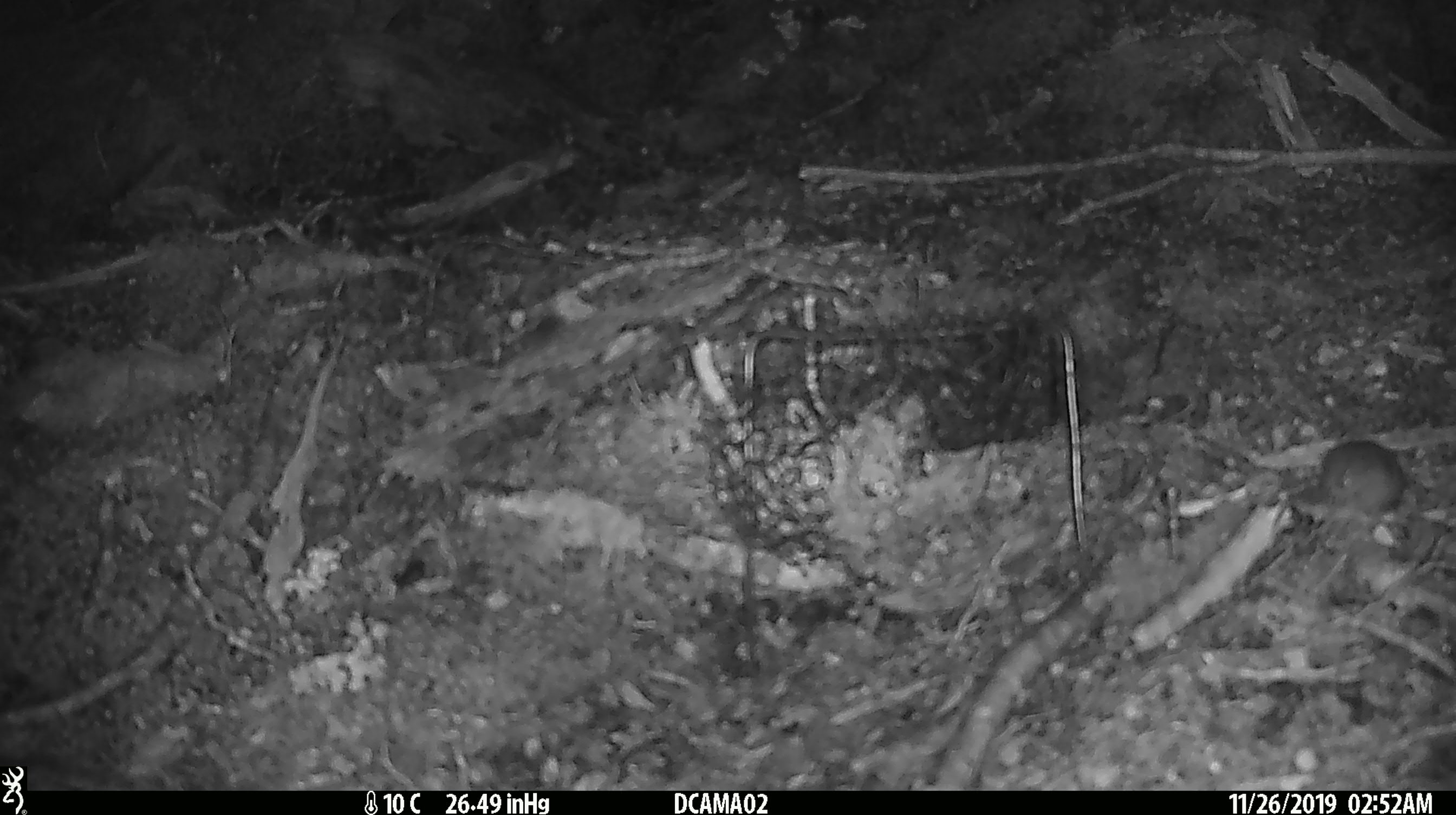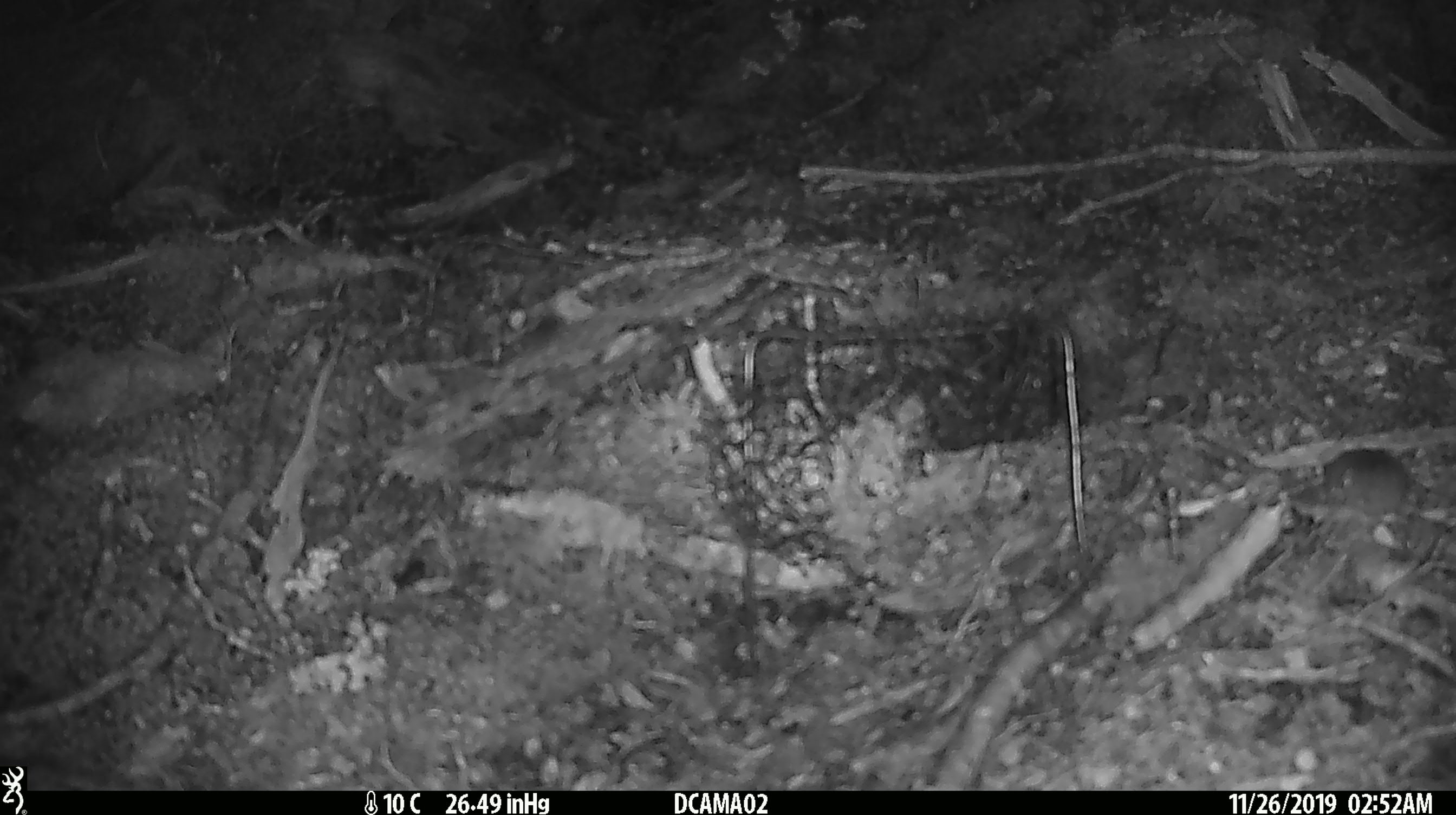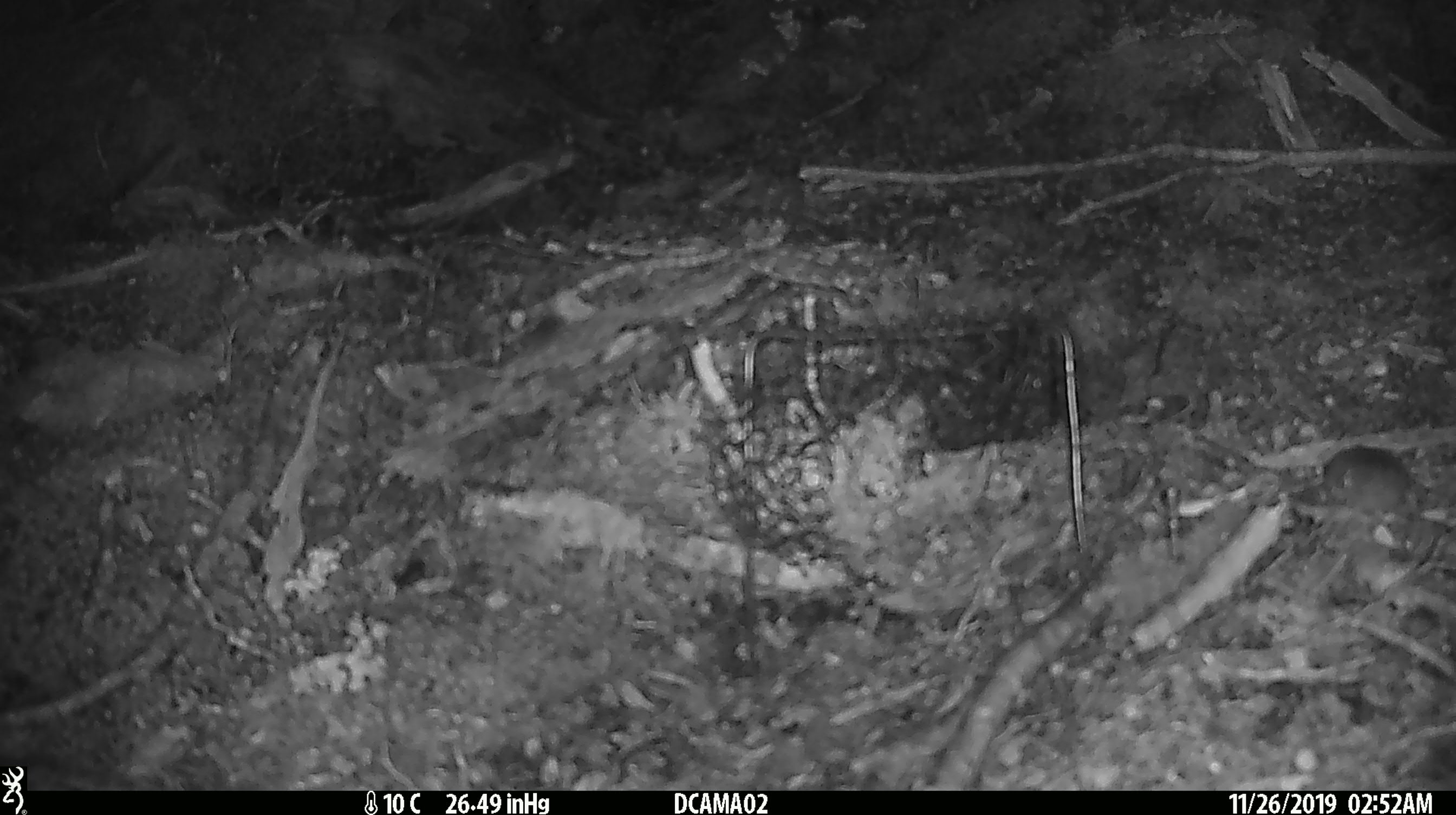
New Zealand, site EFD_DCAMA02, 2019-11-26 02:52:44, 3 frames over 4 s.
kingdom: Animalia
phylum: Chordata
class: Mammalia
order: Rodentia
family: Muridae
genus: Mus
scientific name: Mus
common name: mouse